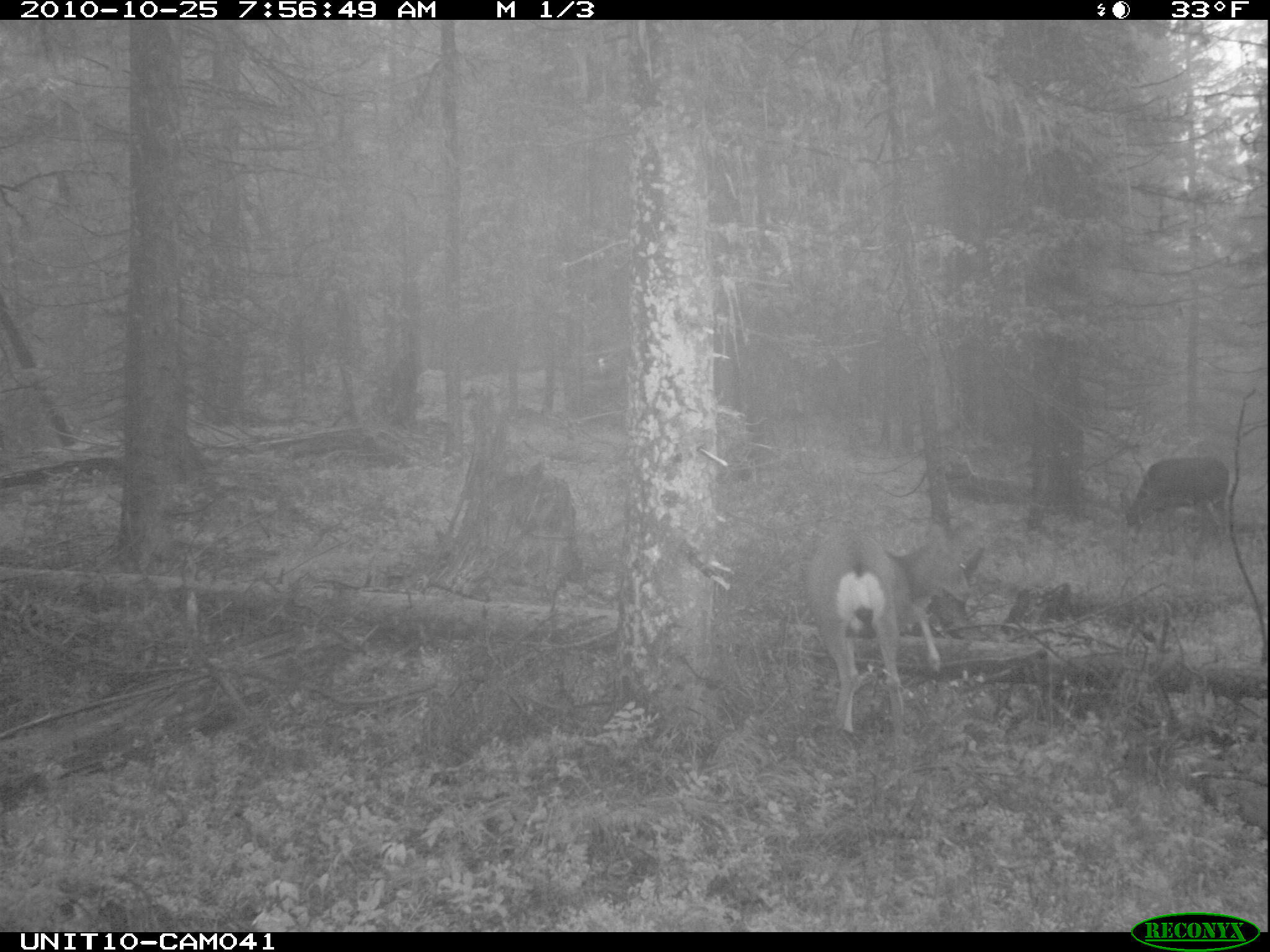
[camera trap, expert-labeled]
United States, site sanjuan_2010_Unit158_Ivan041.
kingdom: Animalia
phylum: Chordata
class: Mammalia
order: Artiodactyla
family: Cervidae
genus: Odocoileus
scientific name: Odocoileus hemionus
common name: mule deer